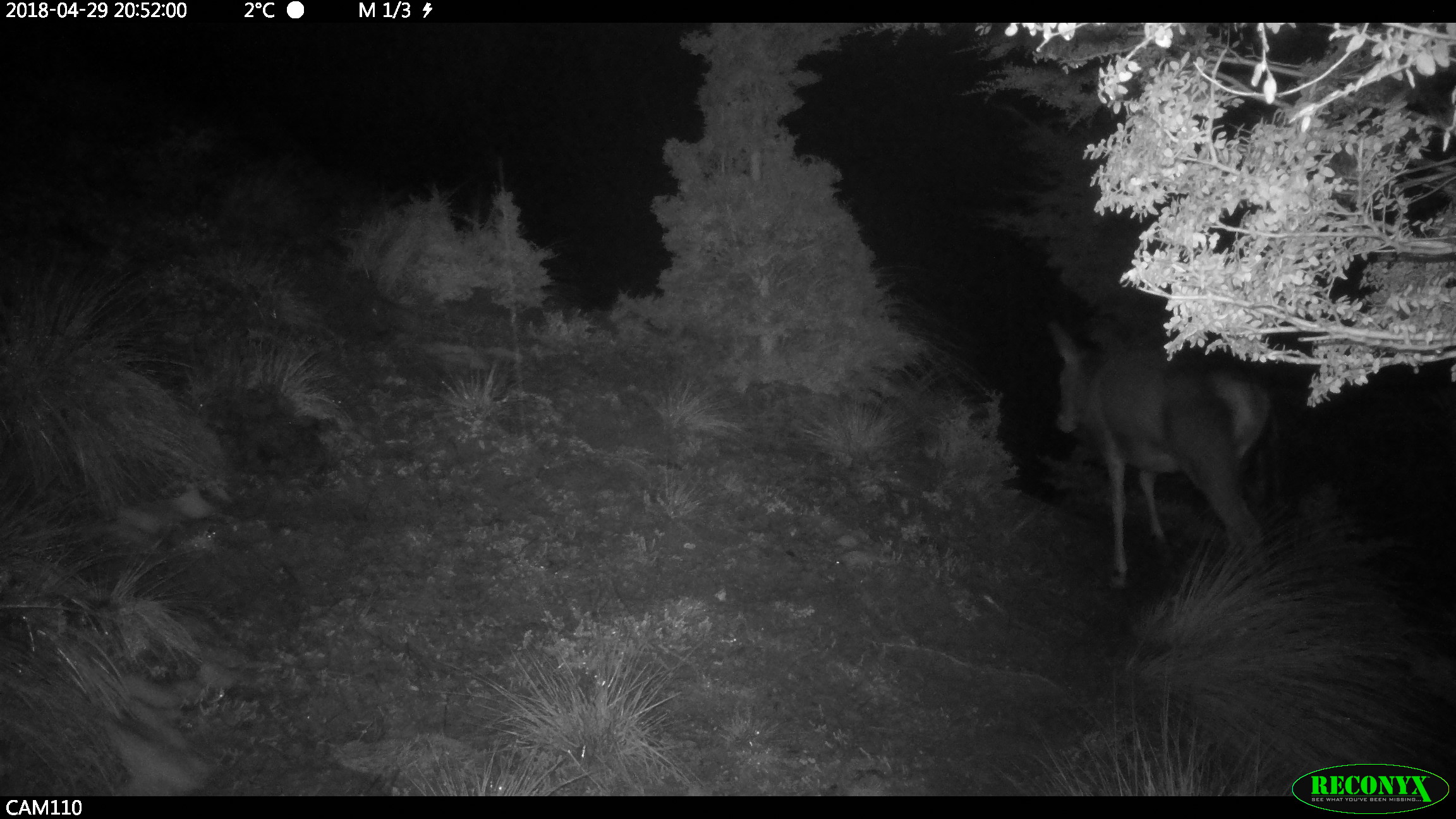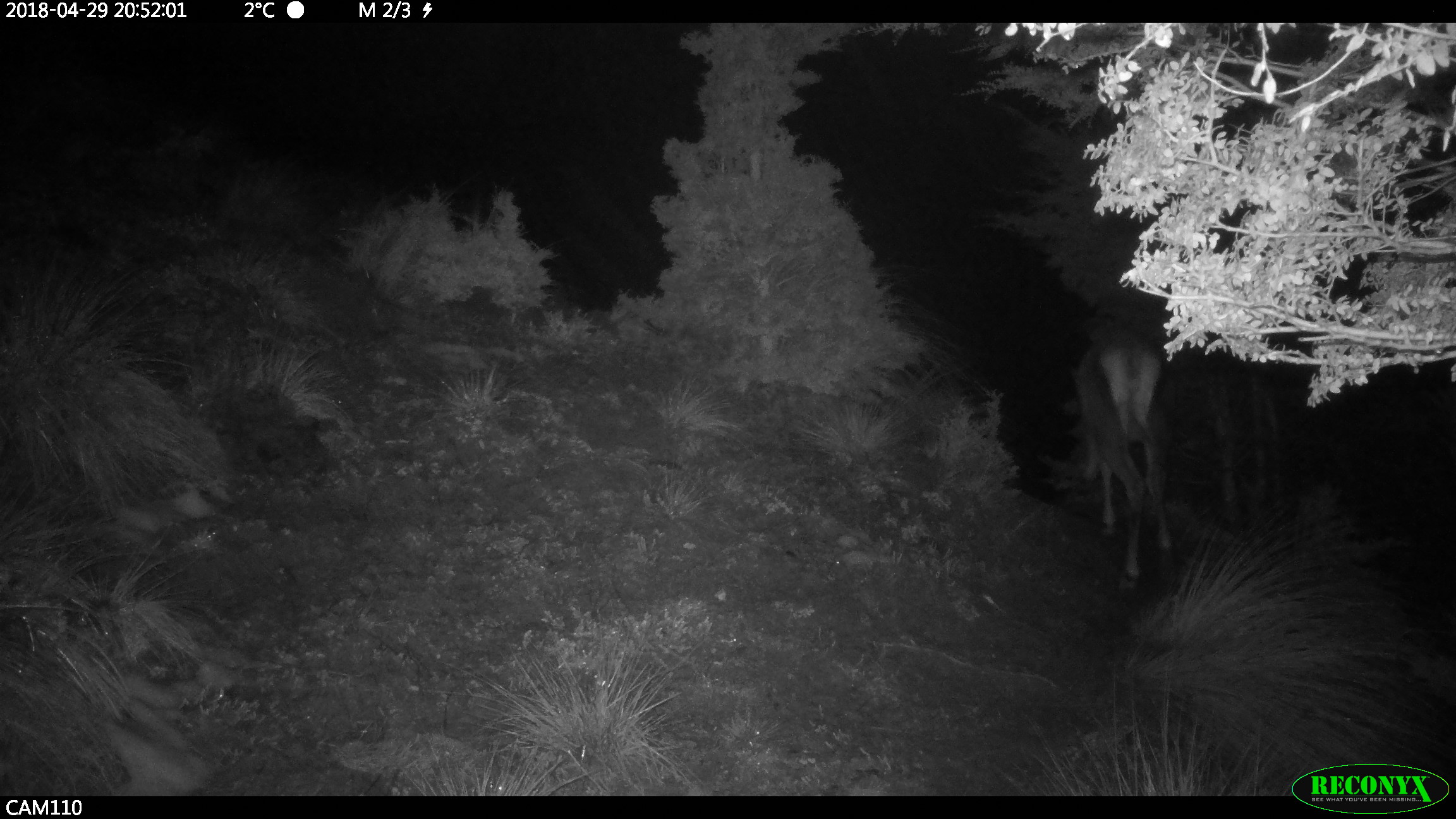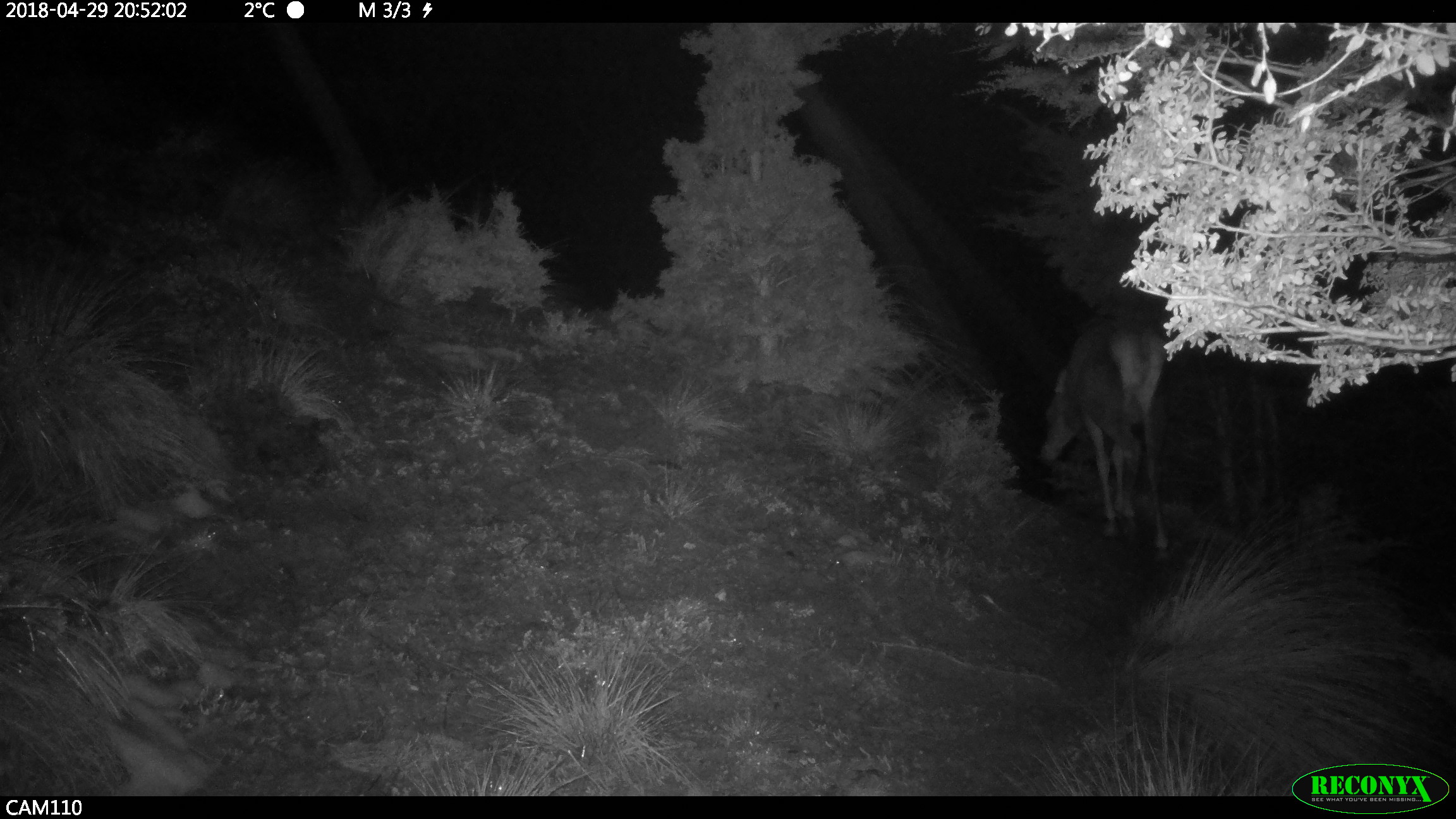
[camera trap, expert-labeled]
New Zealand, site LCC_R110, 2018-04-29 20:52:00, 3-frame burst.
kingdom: Animalia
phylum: Chordata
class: Mammalia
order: Artiodactyla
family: Cervidae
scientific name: Cervidae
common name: deer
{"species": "deer (Cervidae)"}